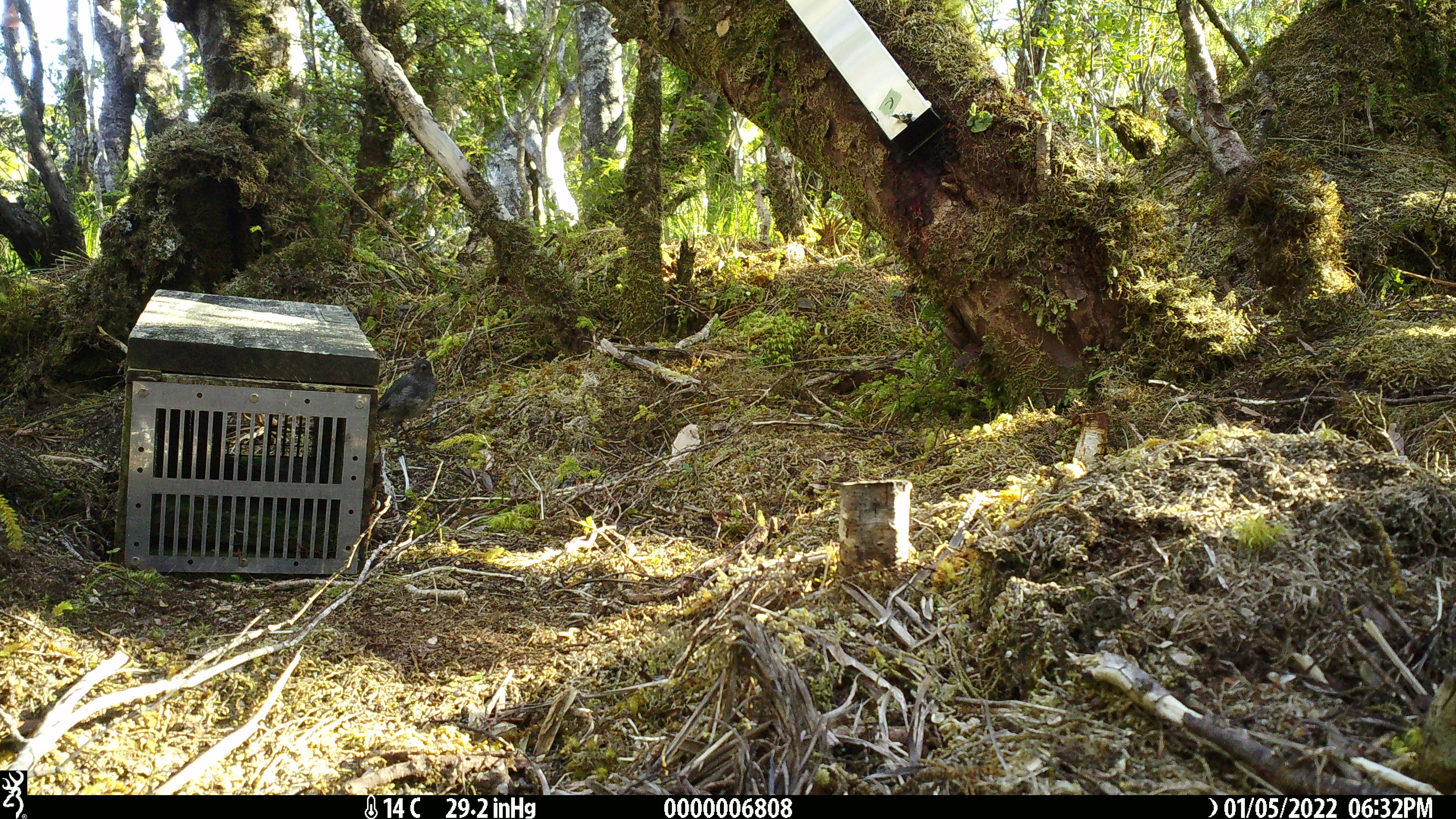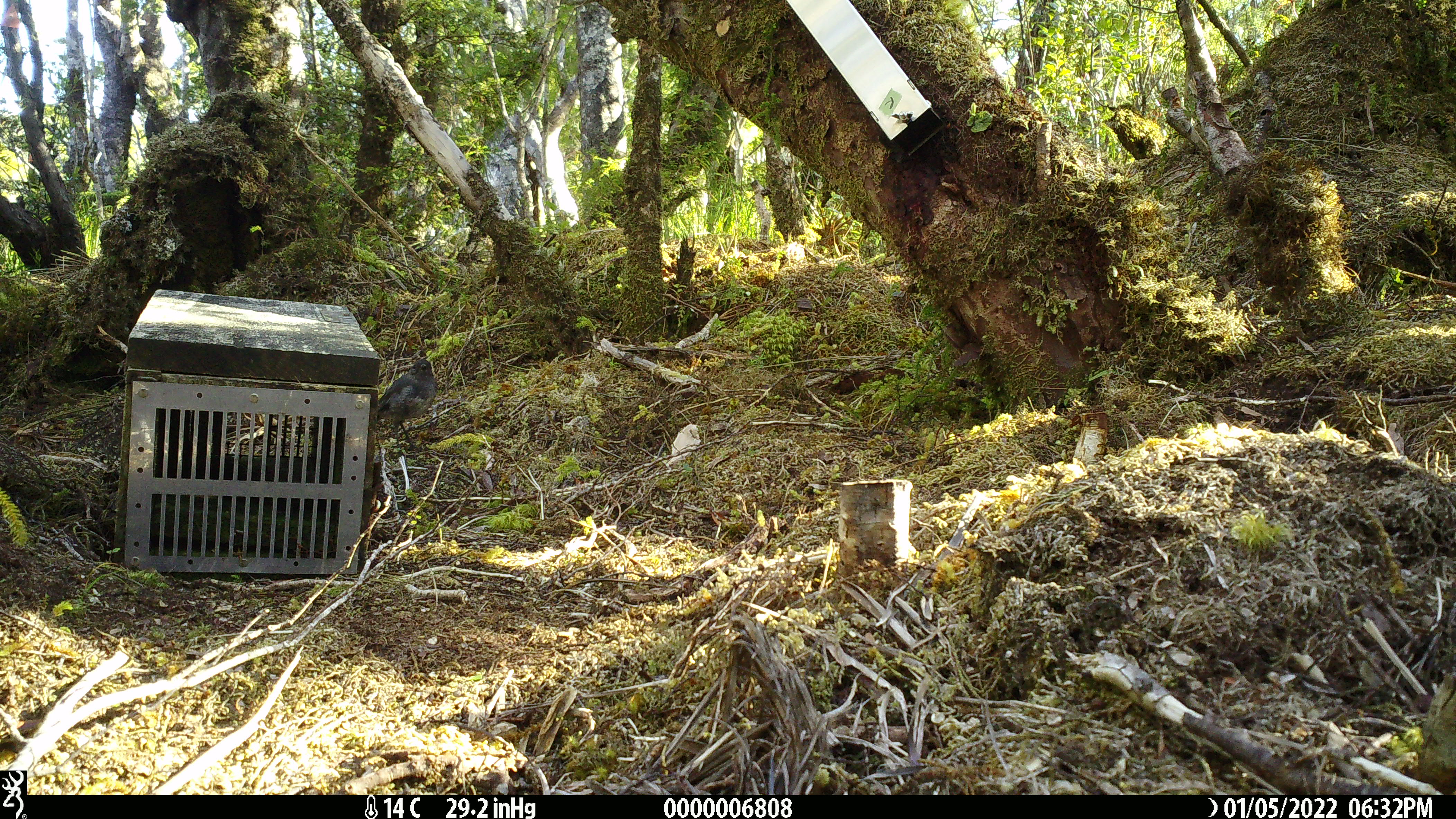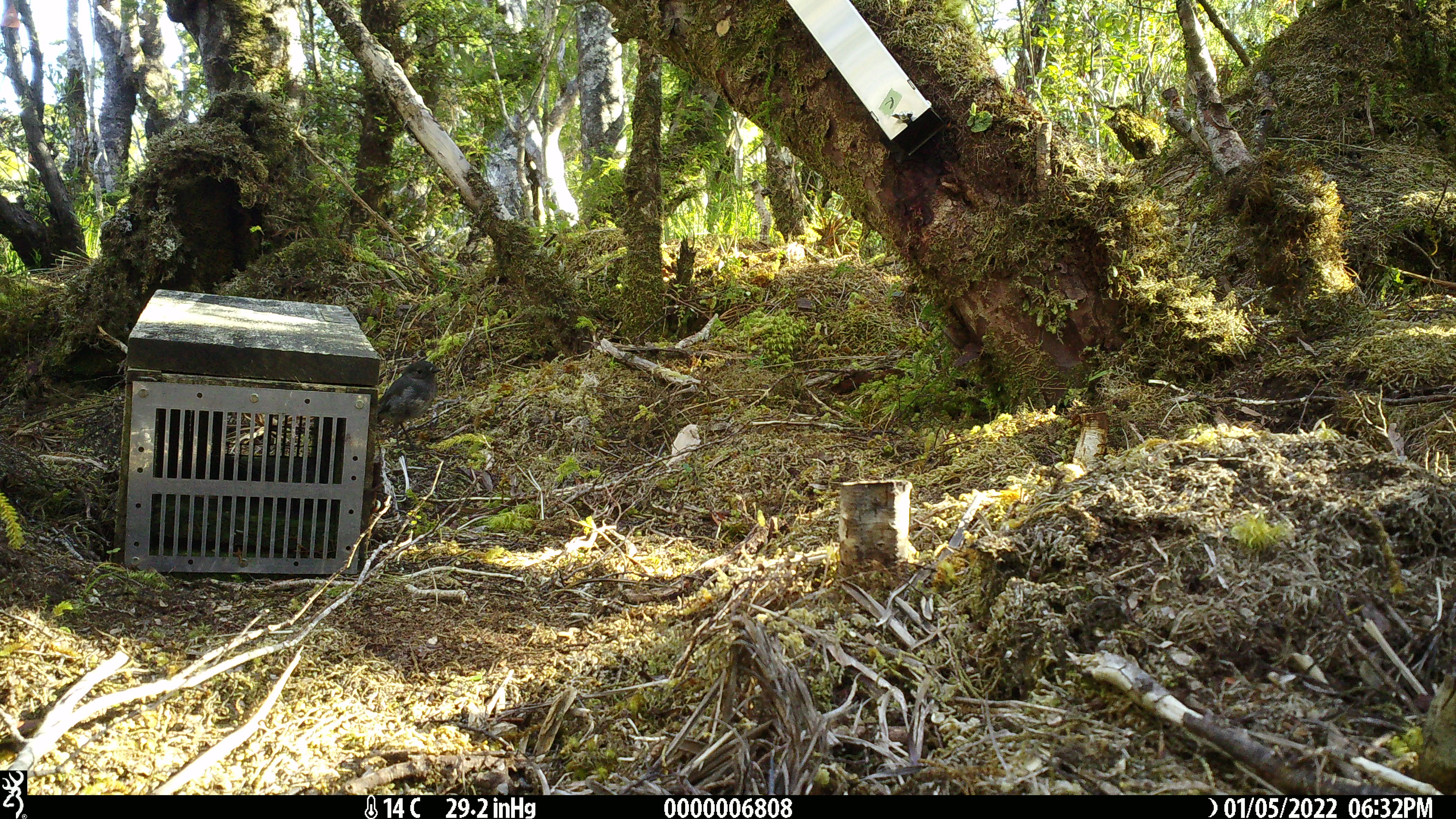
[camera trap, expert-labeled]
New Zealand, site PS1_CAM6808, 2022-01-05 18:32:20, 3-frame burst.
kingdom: Animalia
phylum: Chordata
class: Aves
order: Passeriformes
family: Petroicidae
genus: Petroica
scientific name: Petroica australis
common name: new zealand robin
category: robin